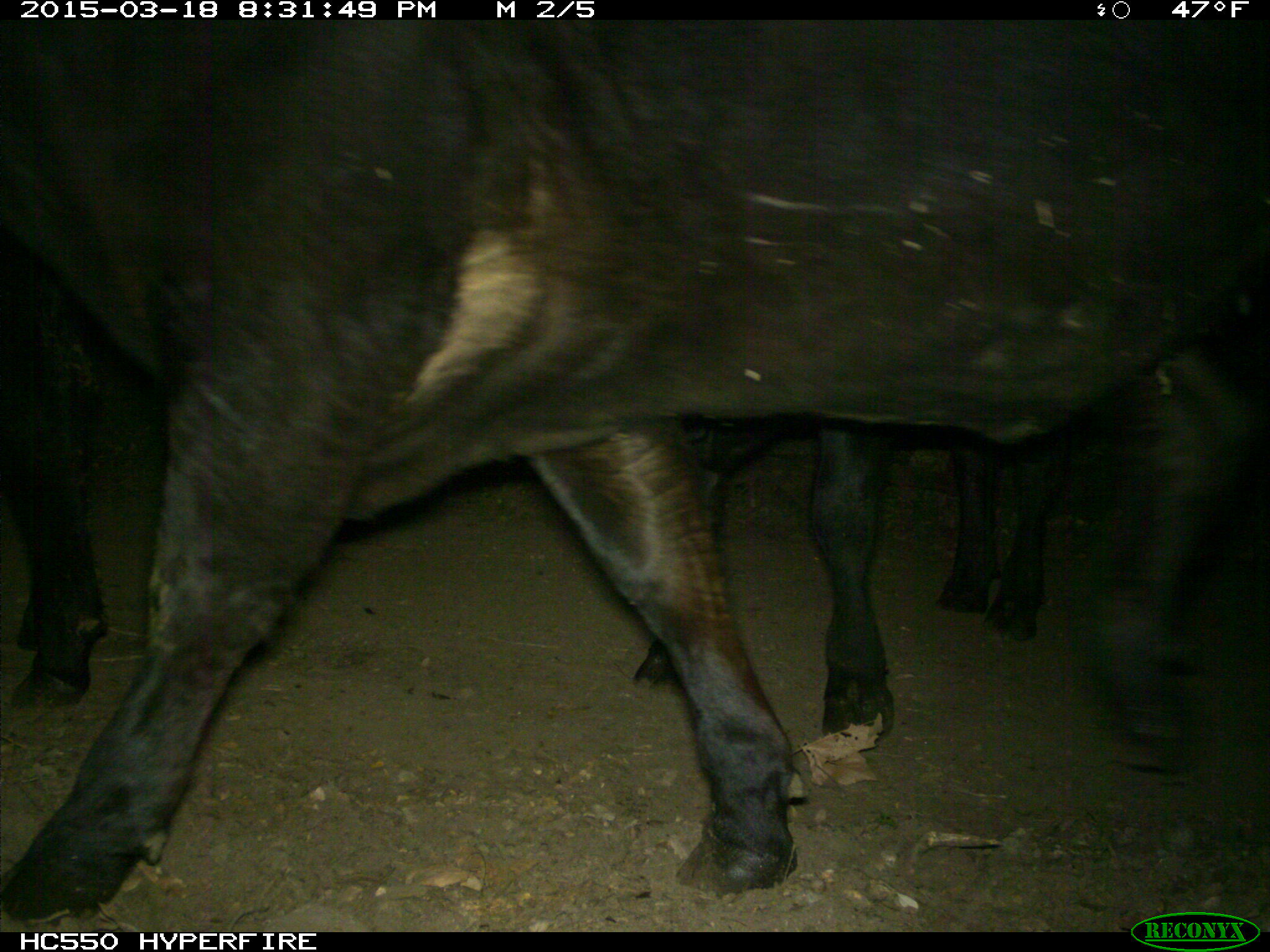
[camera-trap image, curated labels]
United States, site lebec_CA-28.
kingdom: Animalia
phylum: Chordata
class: Mammalia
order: Artiodactyla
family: Bovidae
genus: Bos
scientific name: Bos taurus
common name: domestic cow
Bos taurus (domestic cow).